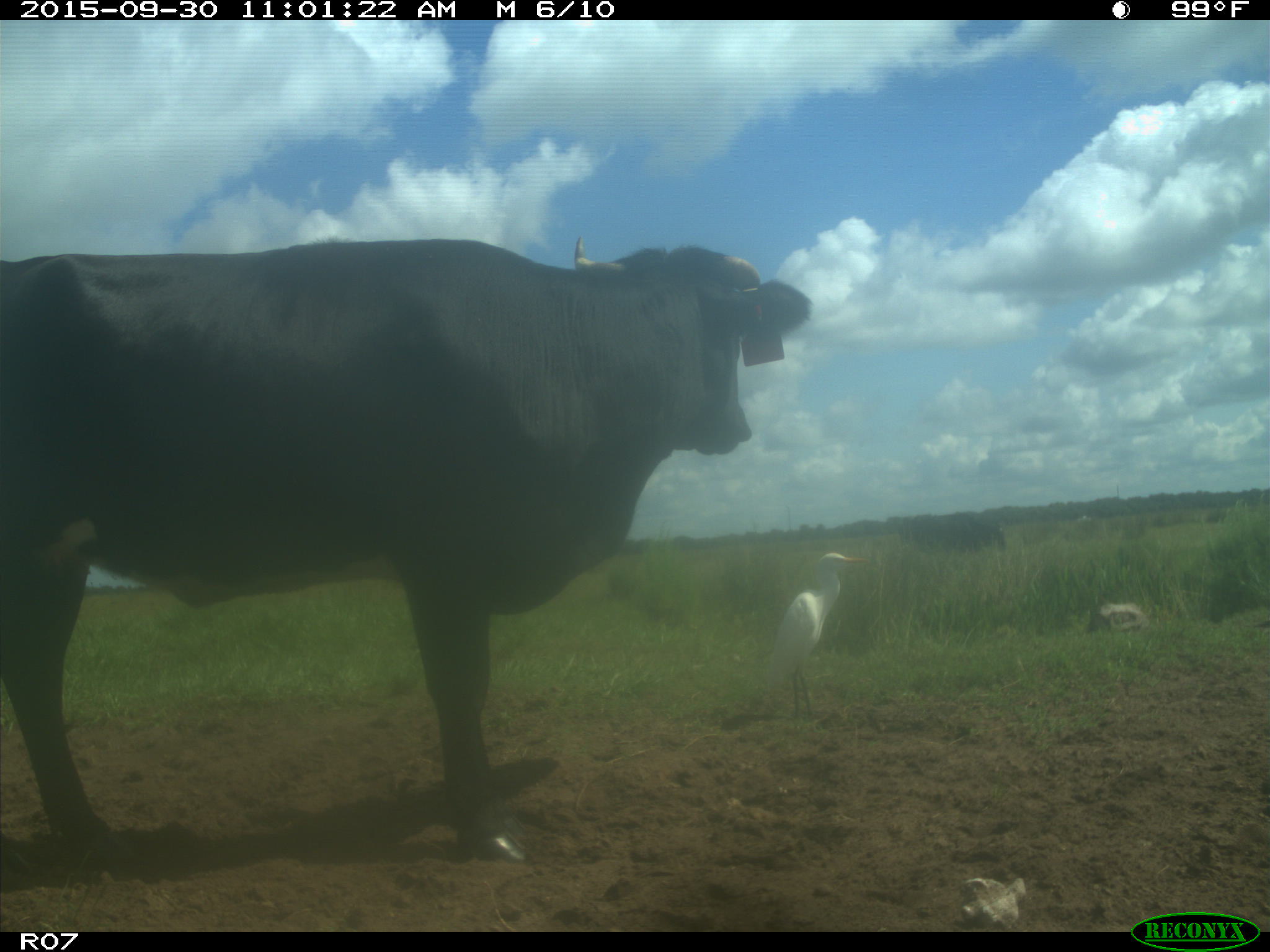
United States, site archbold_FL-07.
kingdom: Animalia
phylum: Chordata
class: Mammalia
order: Artiodactyla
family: Bovidae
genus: Bos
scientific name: Bos taurus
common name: domestic cow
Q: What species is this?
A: Bos taurus (domestic cow).